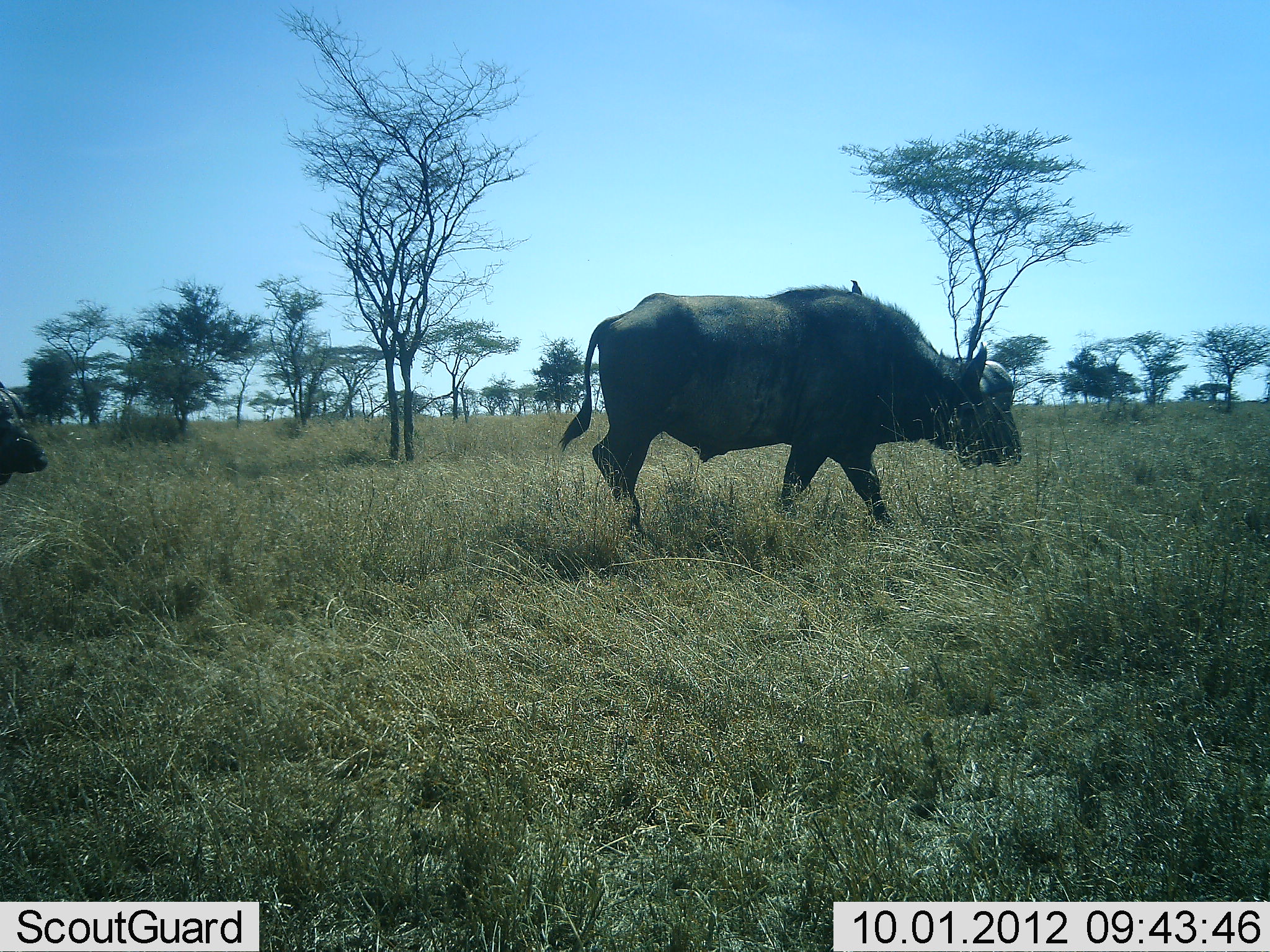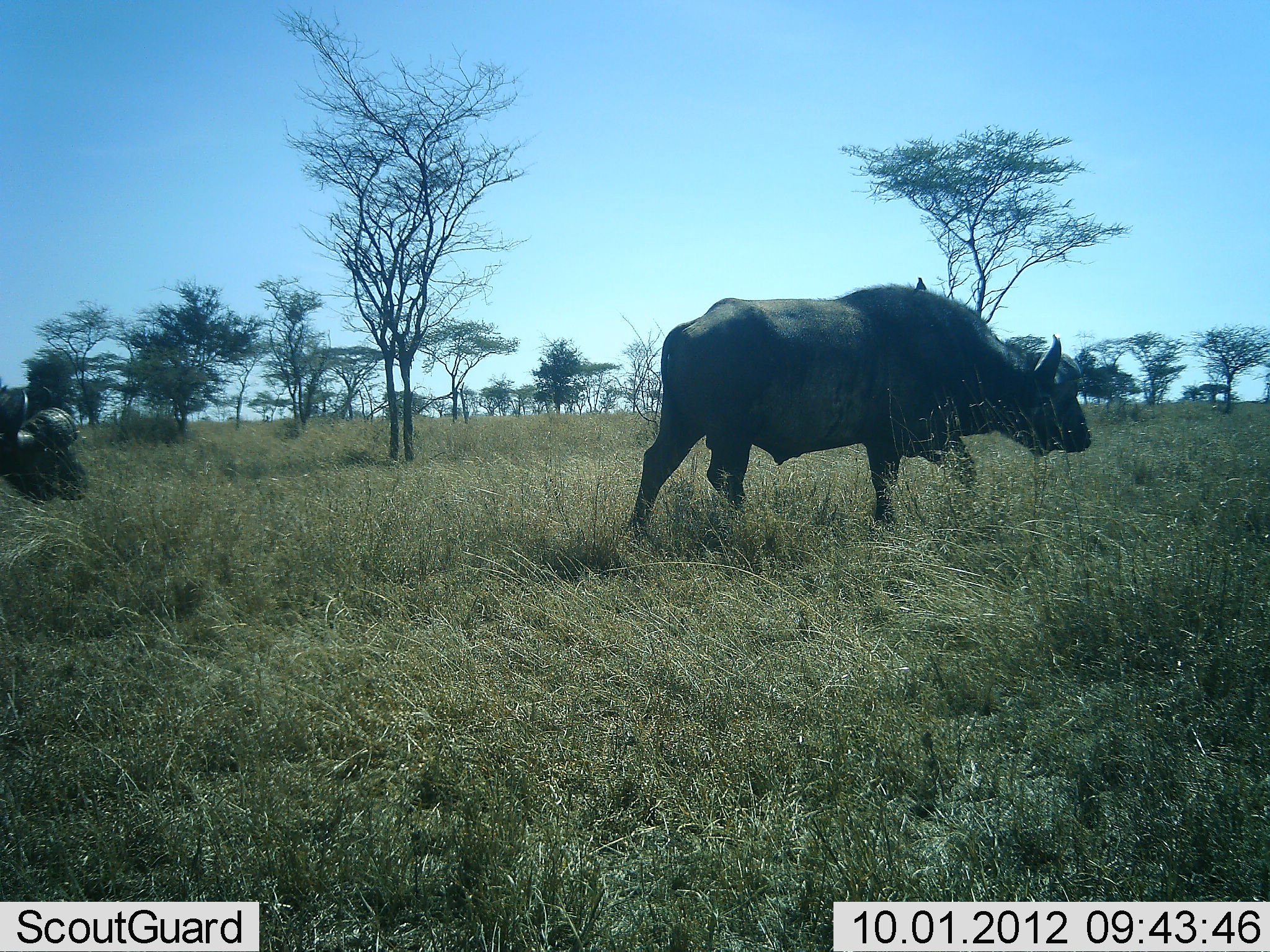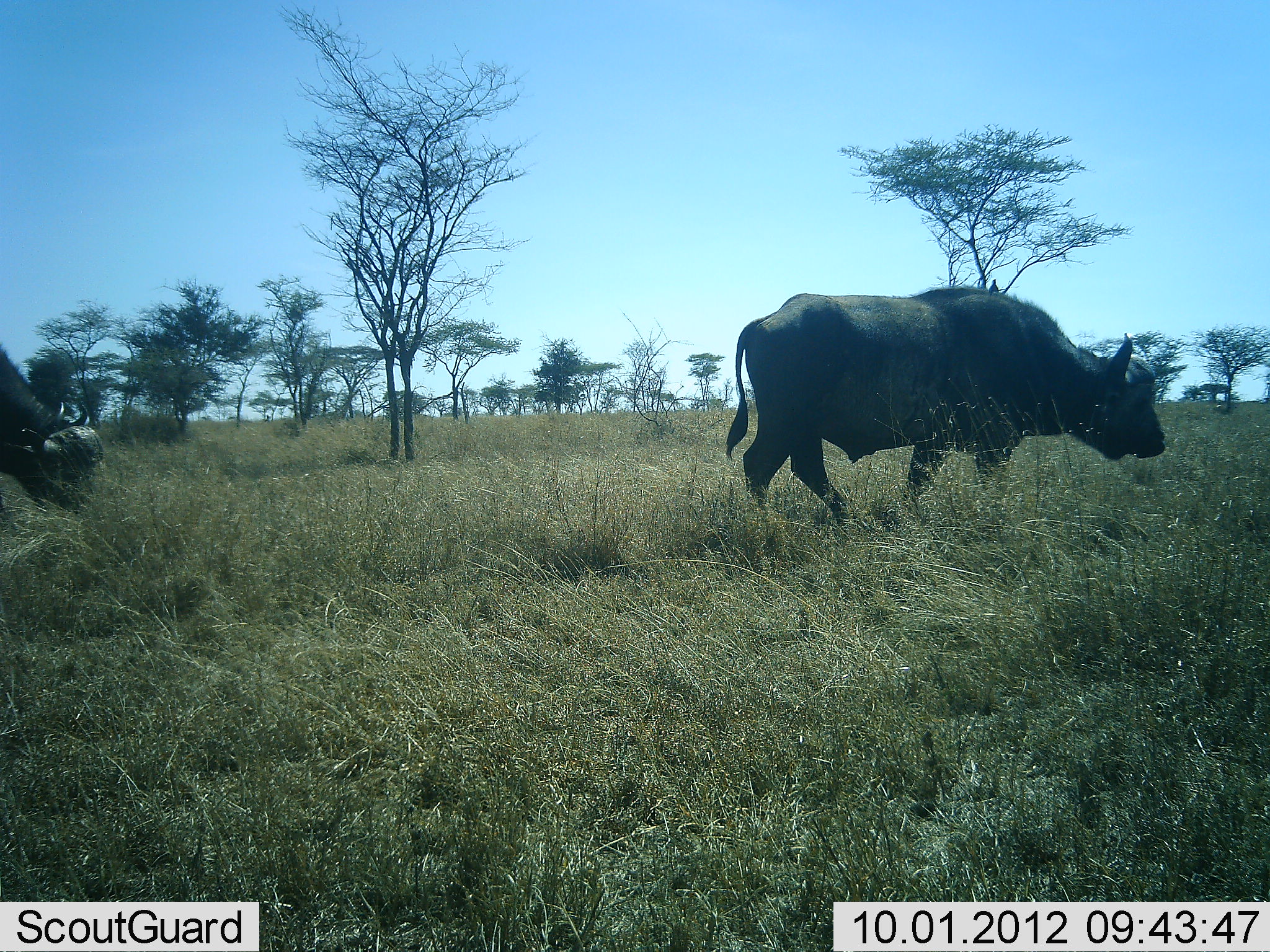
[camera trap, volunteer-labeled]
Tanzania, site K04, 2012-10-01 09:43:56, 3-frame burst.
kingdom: Animalia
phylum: Chordata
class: Mammalia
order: Artiodactyla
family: Bovidae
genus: Syncerus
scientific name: Syncerus caffer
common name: cape buffalo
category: buffalo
Buffalo (cape buffalo) (Syncerus caffer), count 2. Behavior (volunteer vote fractions): standing 0%, resting 0%, moving 92%, interacting 0%. Young present (vote fraction): 0%. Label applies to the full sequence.